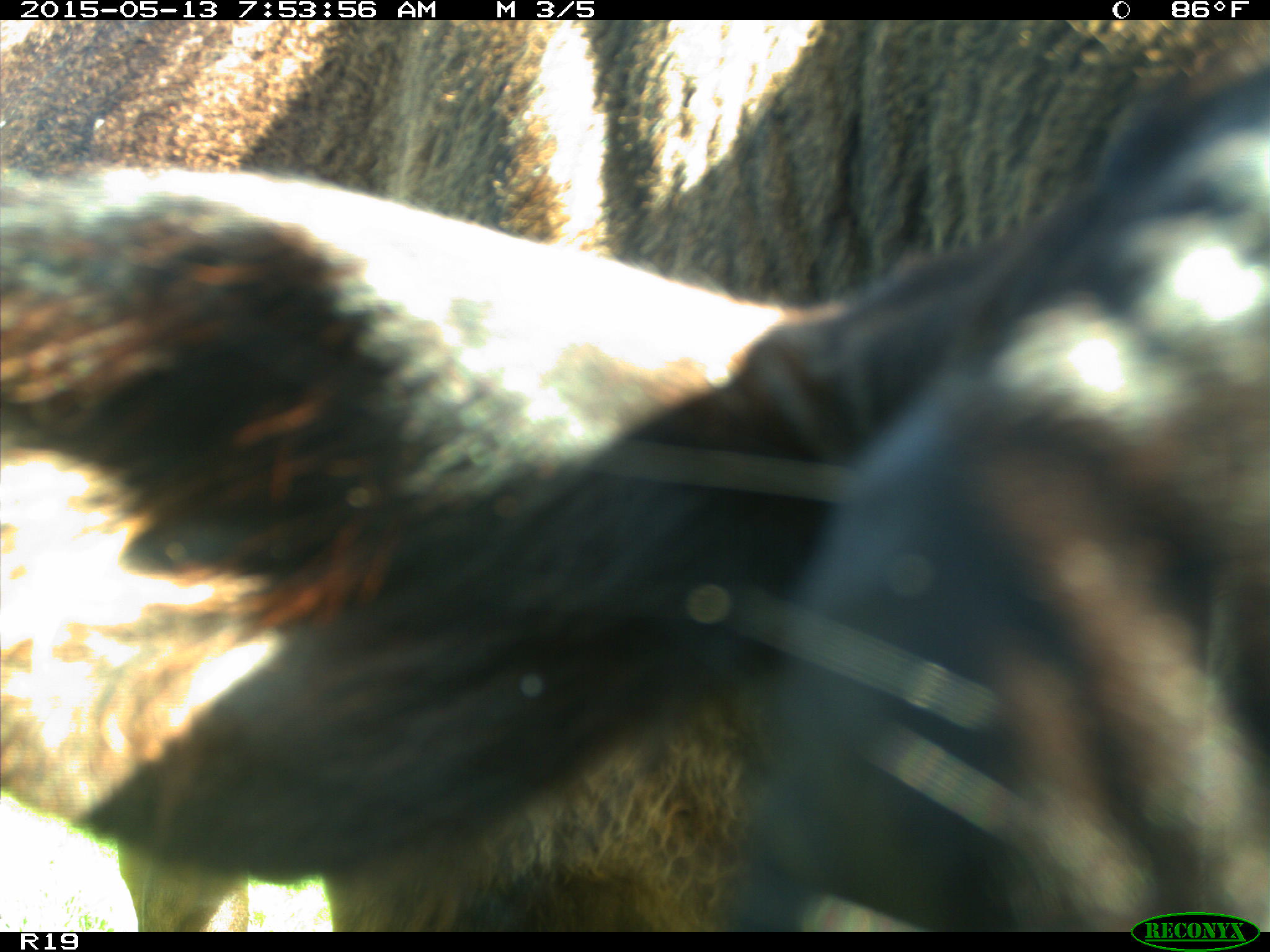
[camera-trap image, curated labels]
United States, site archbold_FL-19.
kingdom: Animalia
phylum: Chordata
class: Mammalia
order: Artiodactyla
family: Bovidae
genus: Bos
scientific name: Bos taurus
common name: domestic cow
Bos taurus (domestic cow).